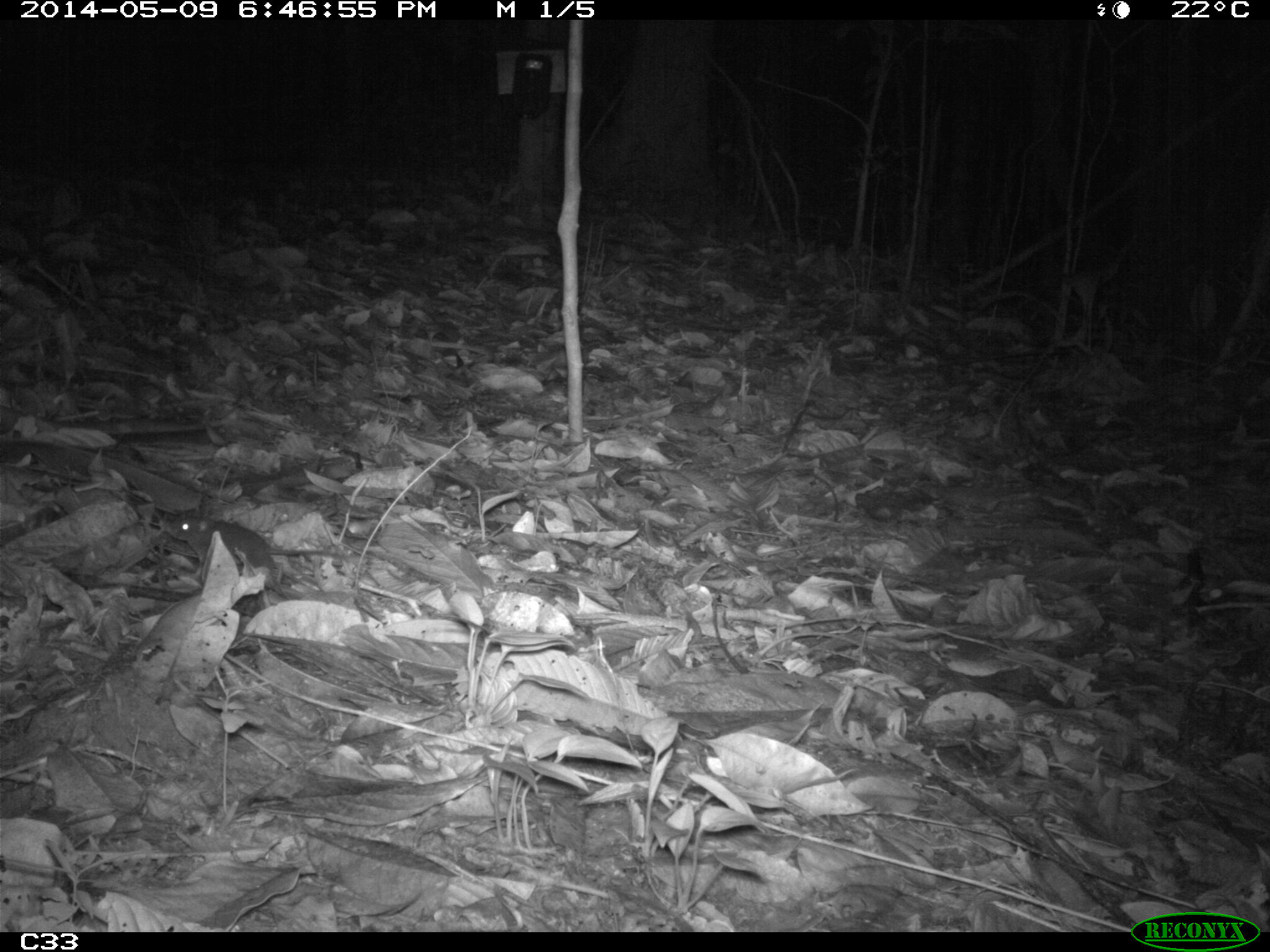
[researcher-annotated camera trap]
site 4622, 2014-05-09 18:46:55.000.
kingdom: Animalia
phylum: Chordata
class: Mammalia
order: Rodentia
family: Muridae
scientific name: Muridae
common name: mice, rats, and gerbils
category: unknown mouse or rat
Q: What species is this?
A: Unknown mouse or rat (mice, rats, and gerbils) (Muridae).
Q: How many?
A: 1.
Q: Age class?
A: Adult.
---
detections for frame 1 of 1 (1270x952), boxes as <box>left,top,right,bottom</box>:
unknown mouse or rat: <box>166,508,290,602</box>